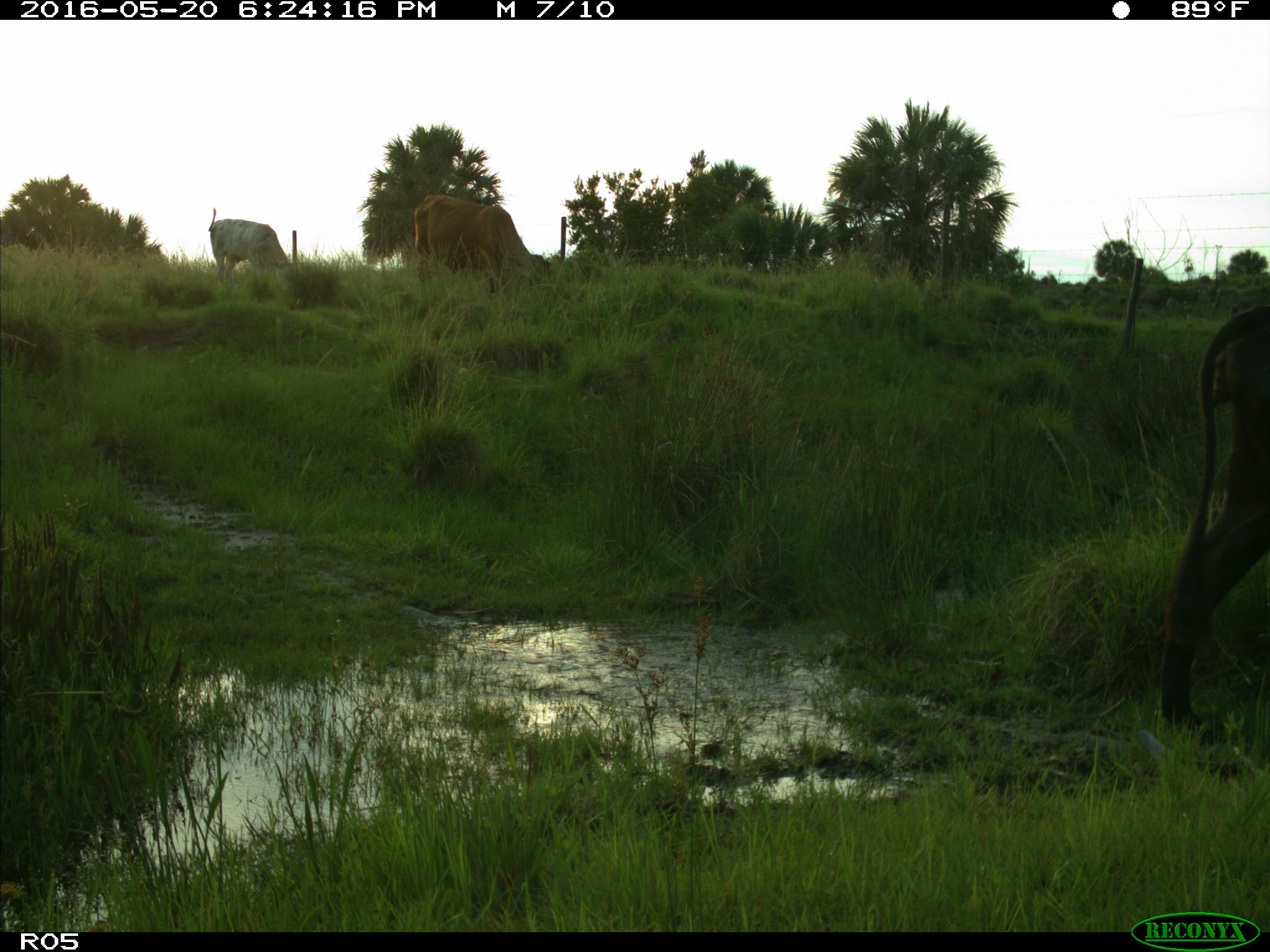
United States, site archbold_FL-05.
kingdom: Animalia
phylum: Chordata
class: Mammalia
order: Artiodactyla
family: Bovidae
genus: Bos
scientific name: Bos taurus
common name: domestic cow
Bos taurus (domestic cow).